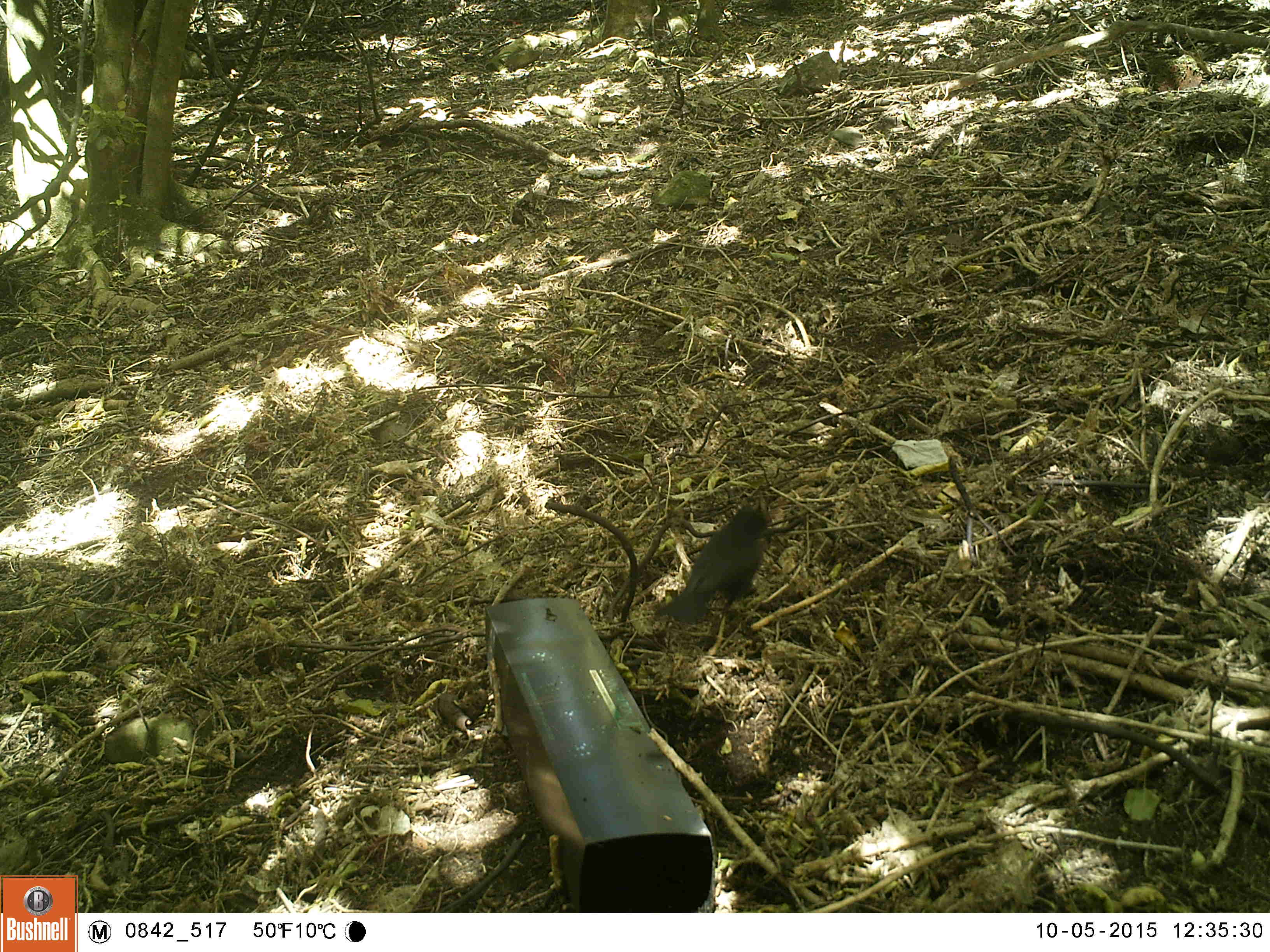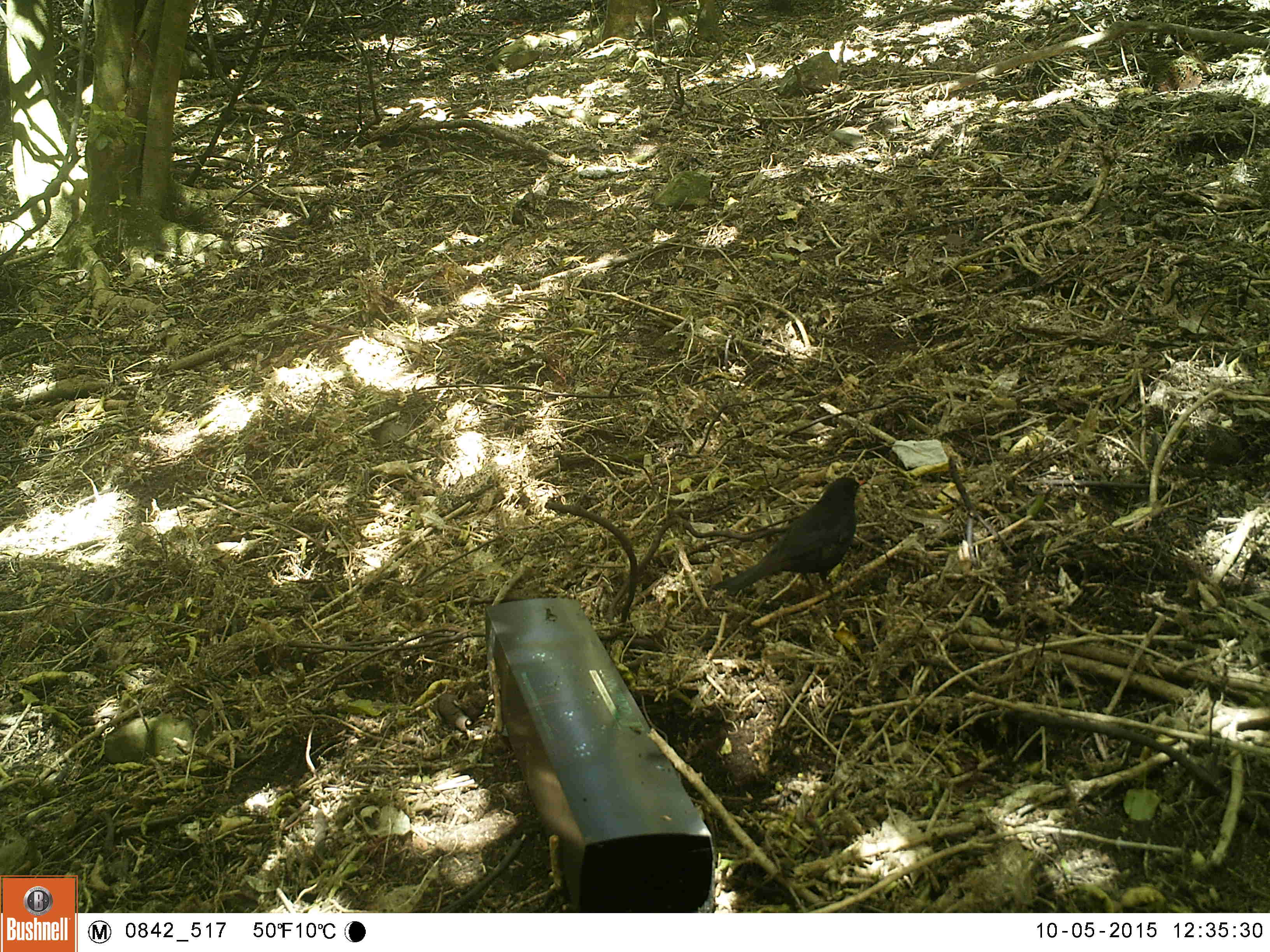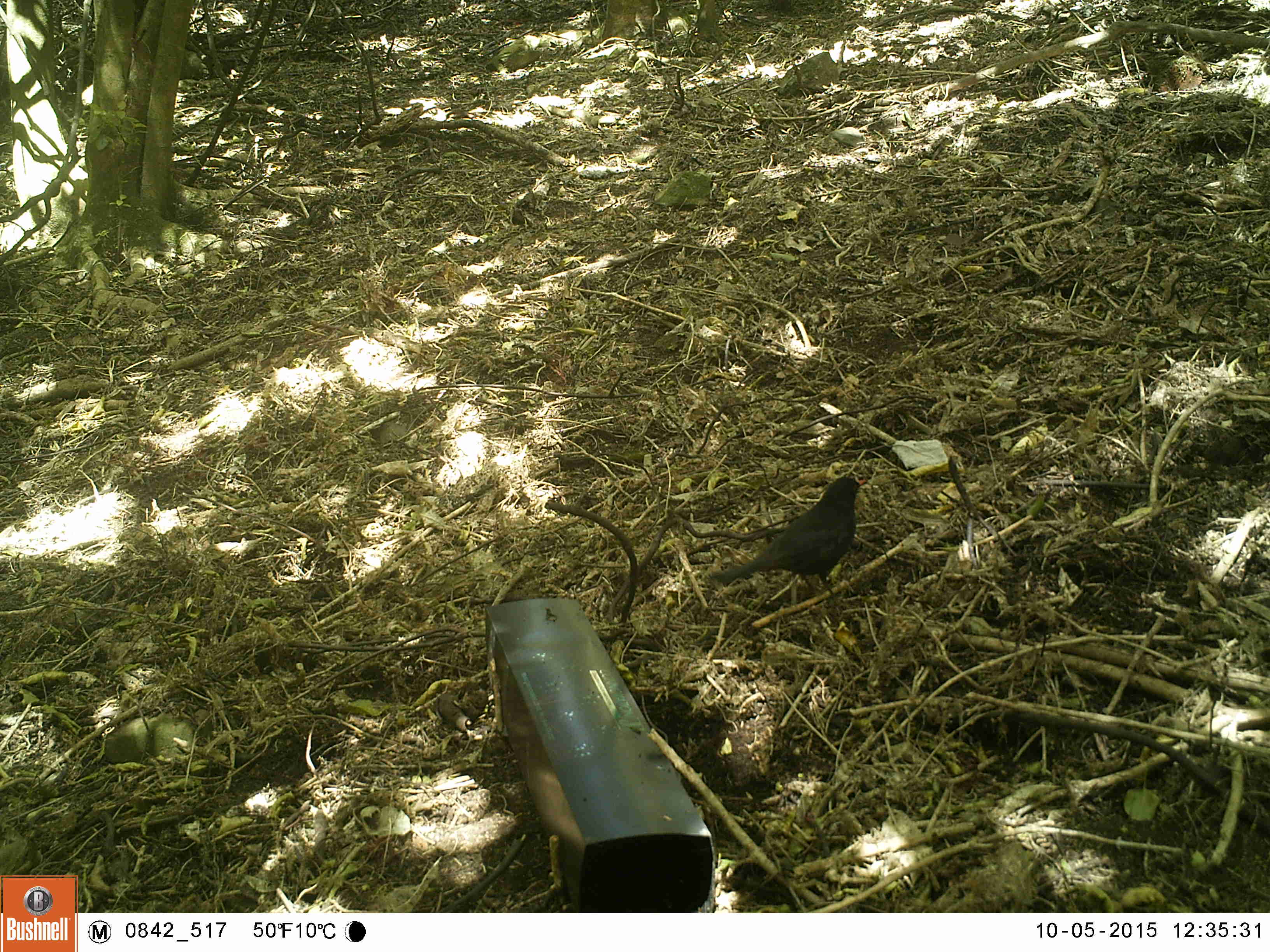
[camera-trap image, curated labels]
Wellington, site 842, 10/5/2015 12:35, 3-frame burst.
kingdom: Animalia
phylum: Chordata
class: Aves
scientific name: Aves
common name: bird